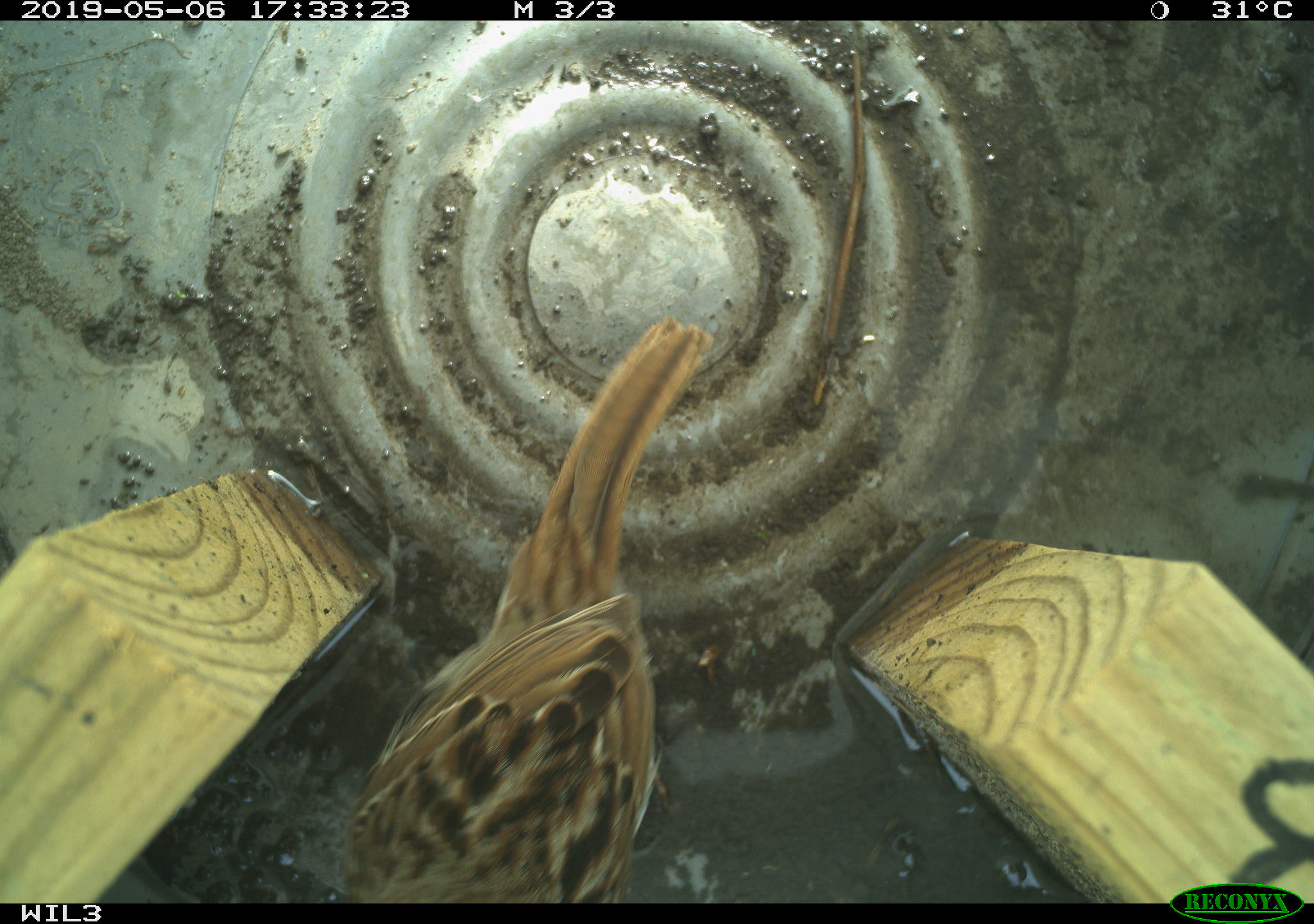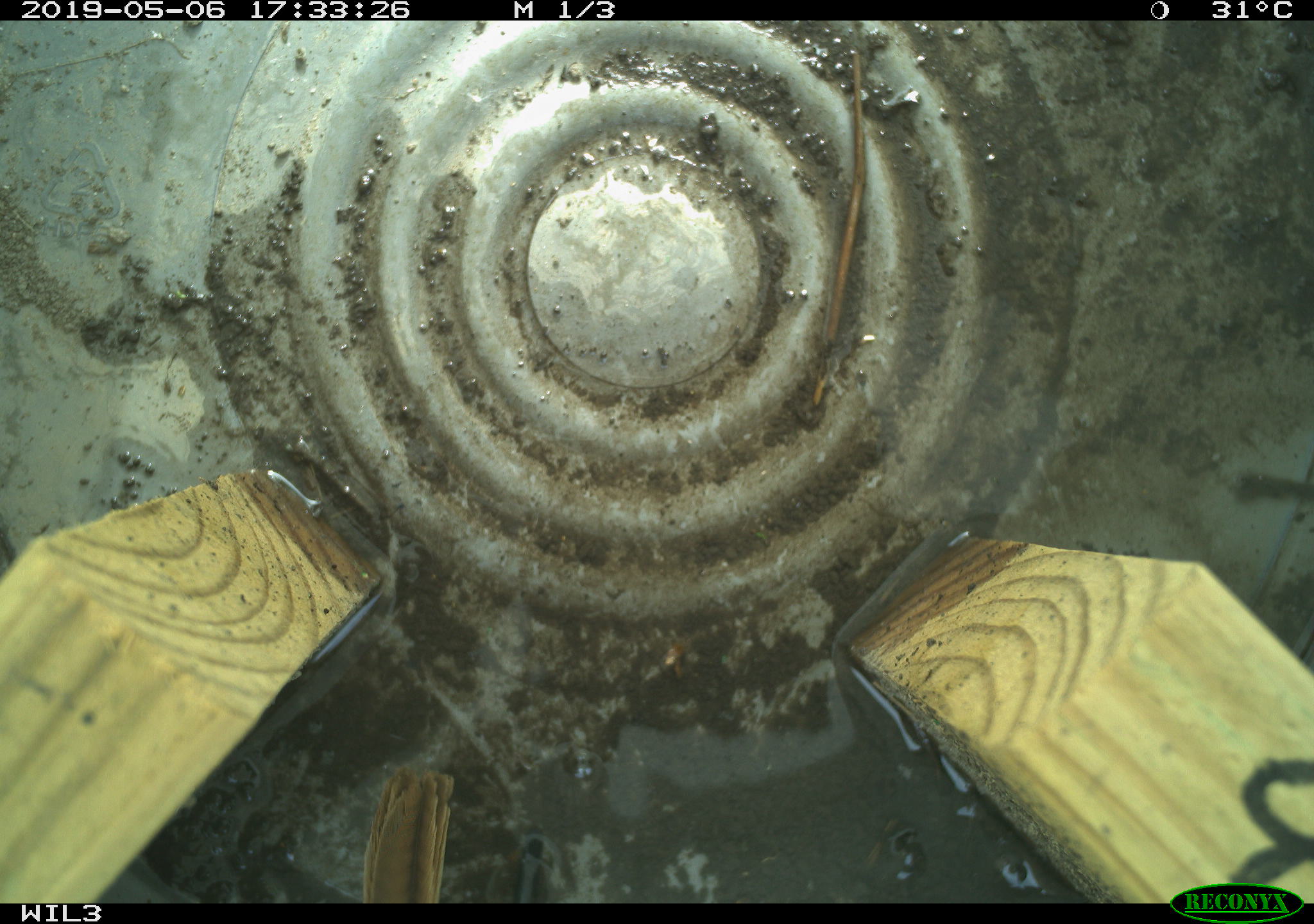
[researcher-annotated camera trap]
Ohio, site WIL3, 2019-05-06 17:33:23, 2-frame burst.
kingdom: Animalia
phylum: Chordata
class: Aves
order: Passeriformes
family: Passerellidae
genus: Melospiza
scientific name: Melospiza melodia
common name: song sparrow